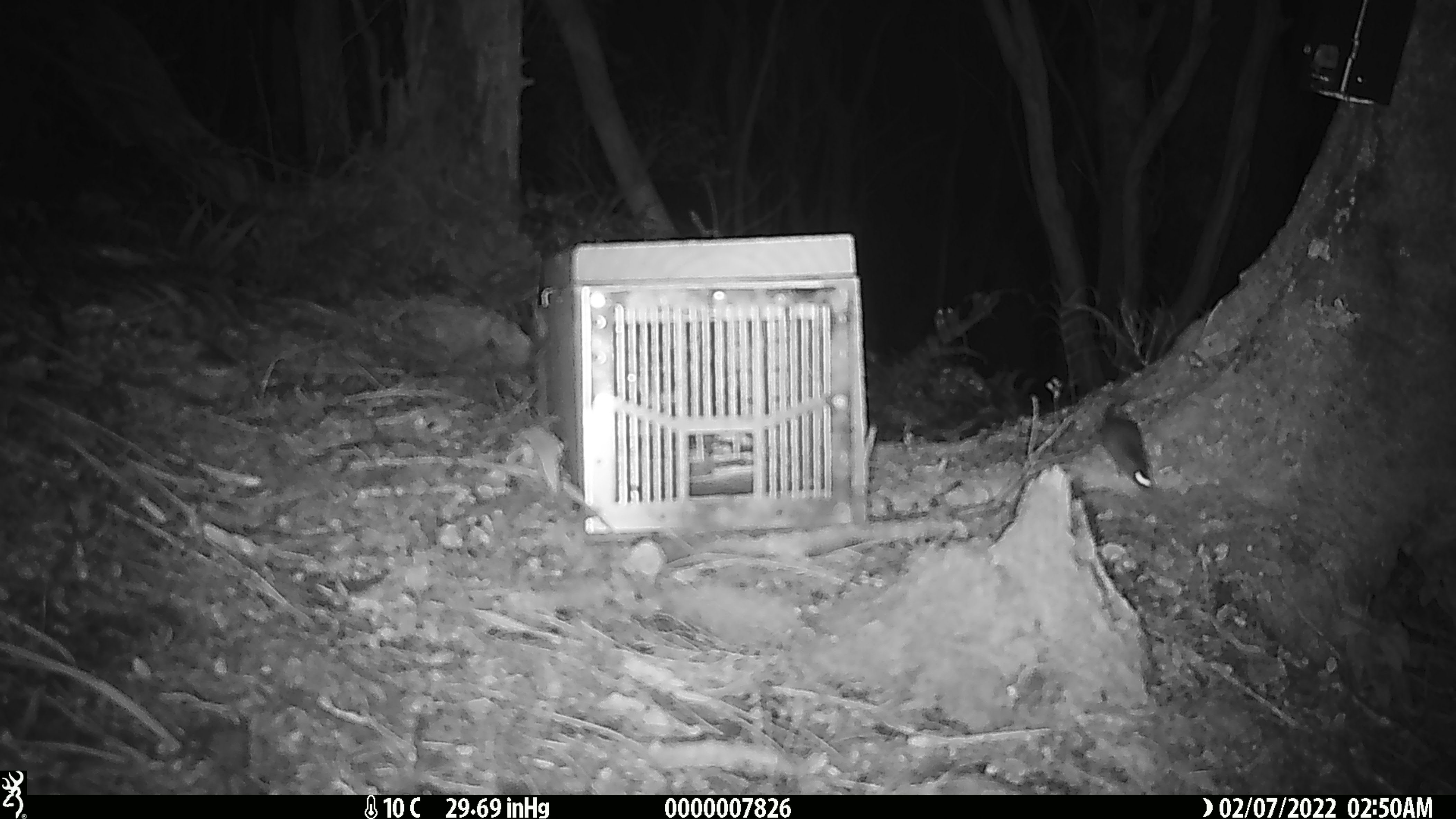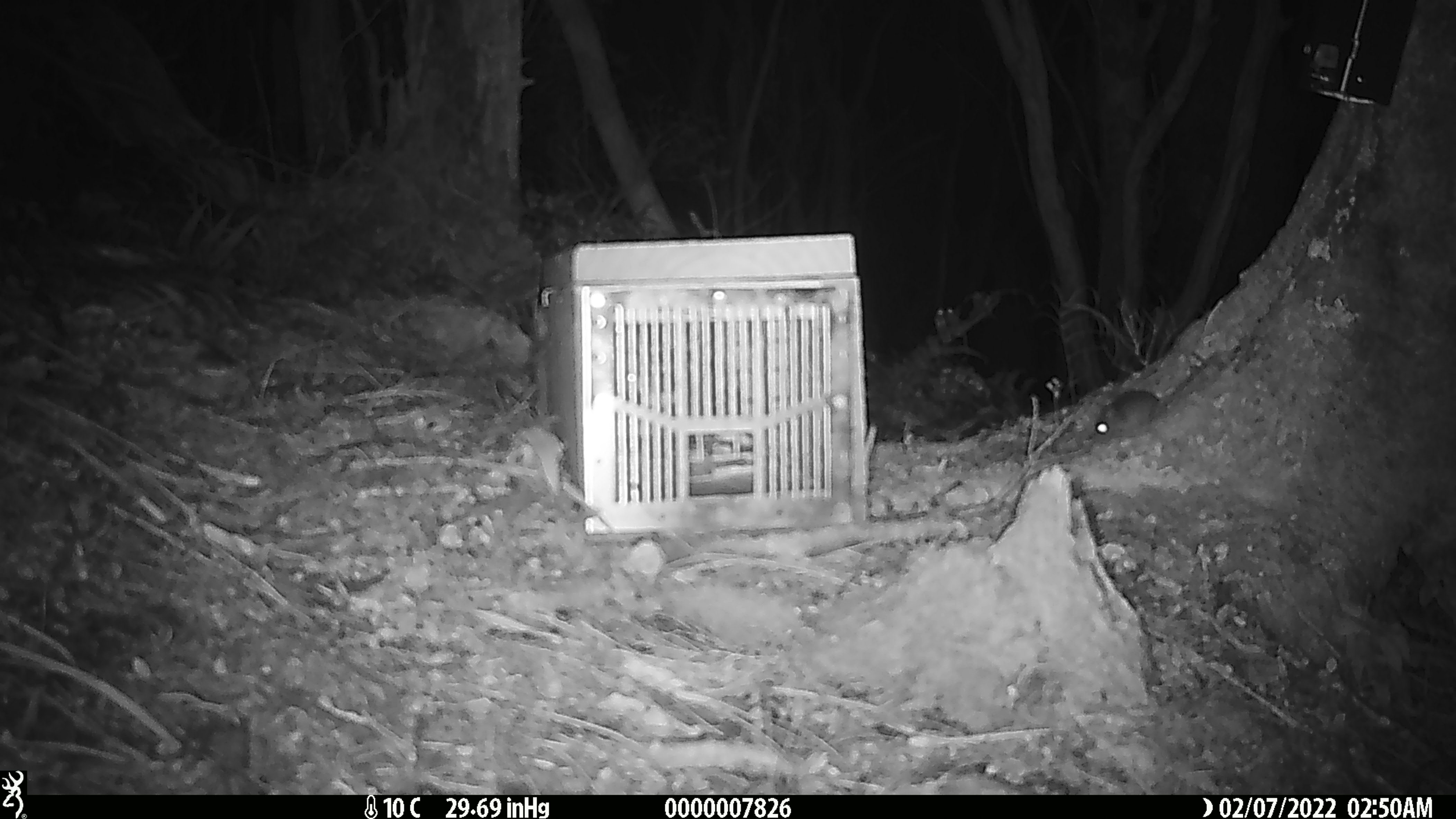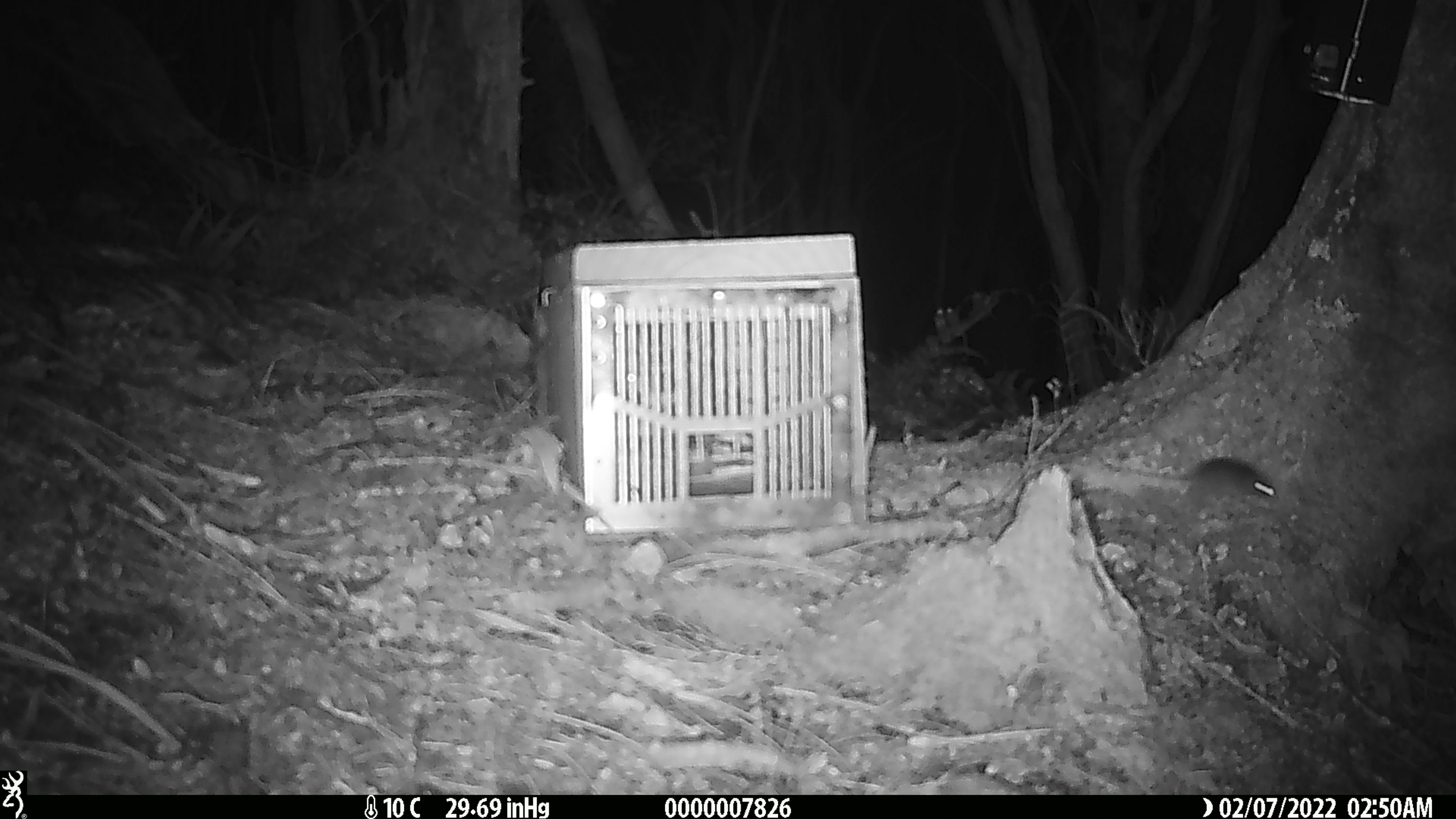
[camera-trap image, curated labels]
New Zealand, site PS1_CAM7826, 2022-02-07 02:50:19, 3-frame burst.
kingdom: Animalia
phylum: Chordata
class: Mammalia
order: Rodentia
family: Muridae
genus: Mus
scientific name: Mus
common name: mouse